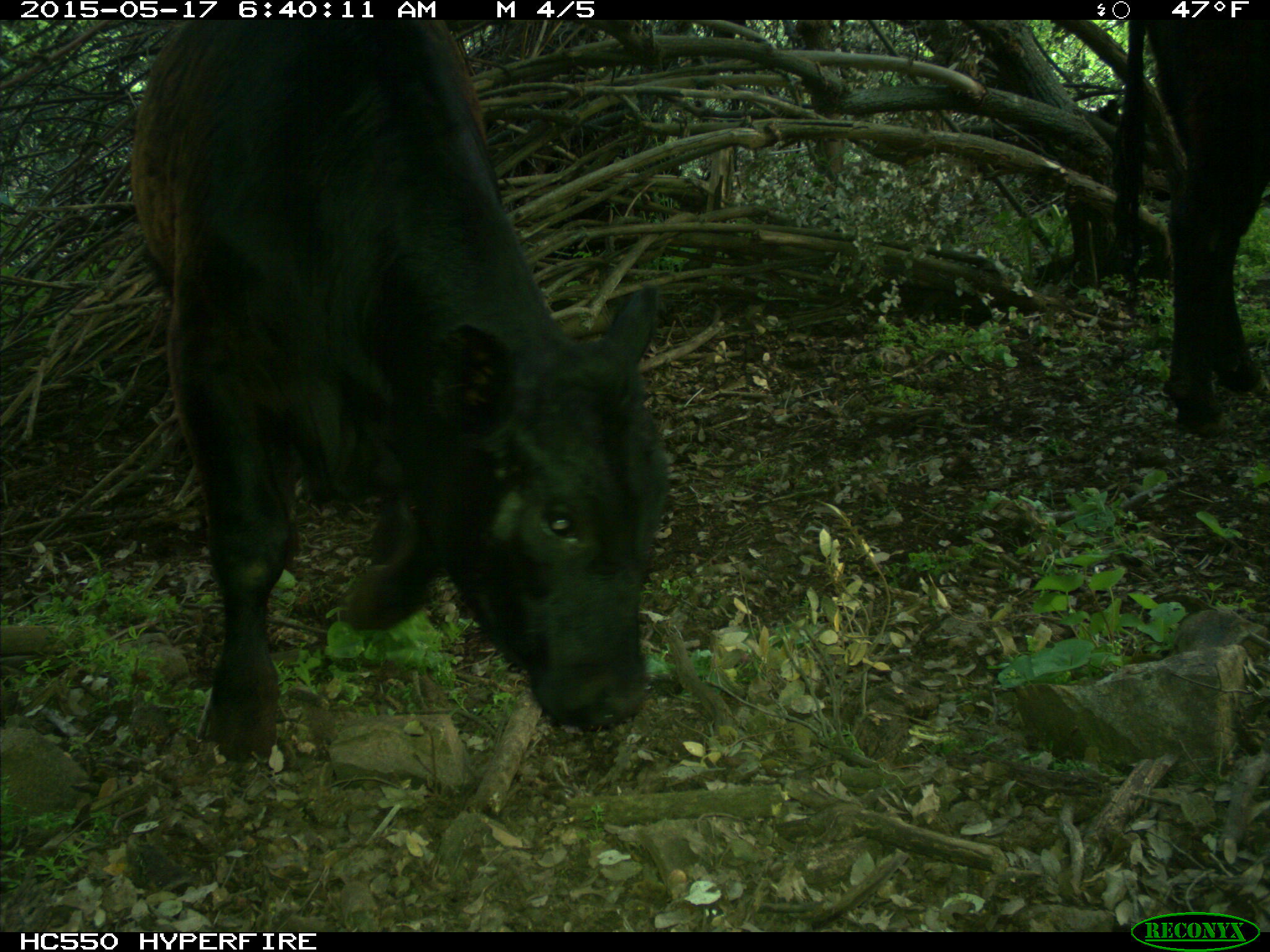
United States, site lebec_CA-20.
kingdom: Animalia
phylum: Chordata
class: Mammalia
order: Artiodactyla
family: Bovidae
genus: Bos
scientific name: Bos taurus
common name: domestic cow